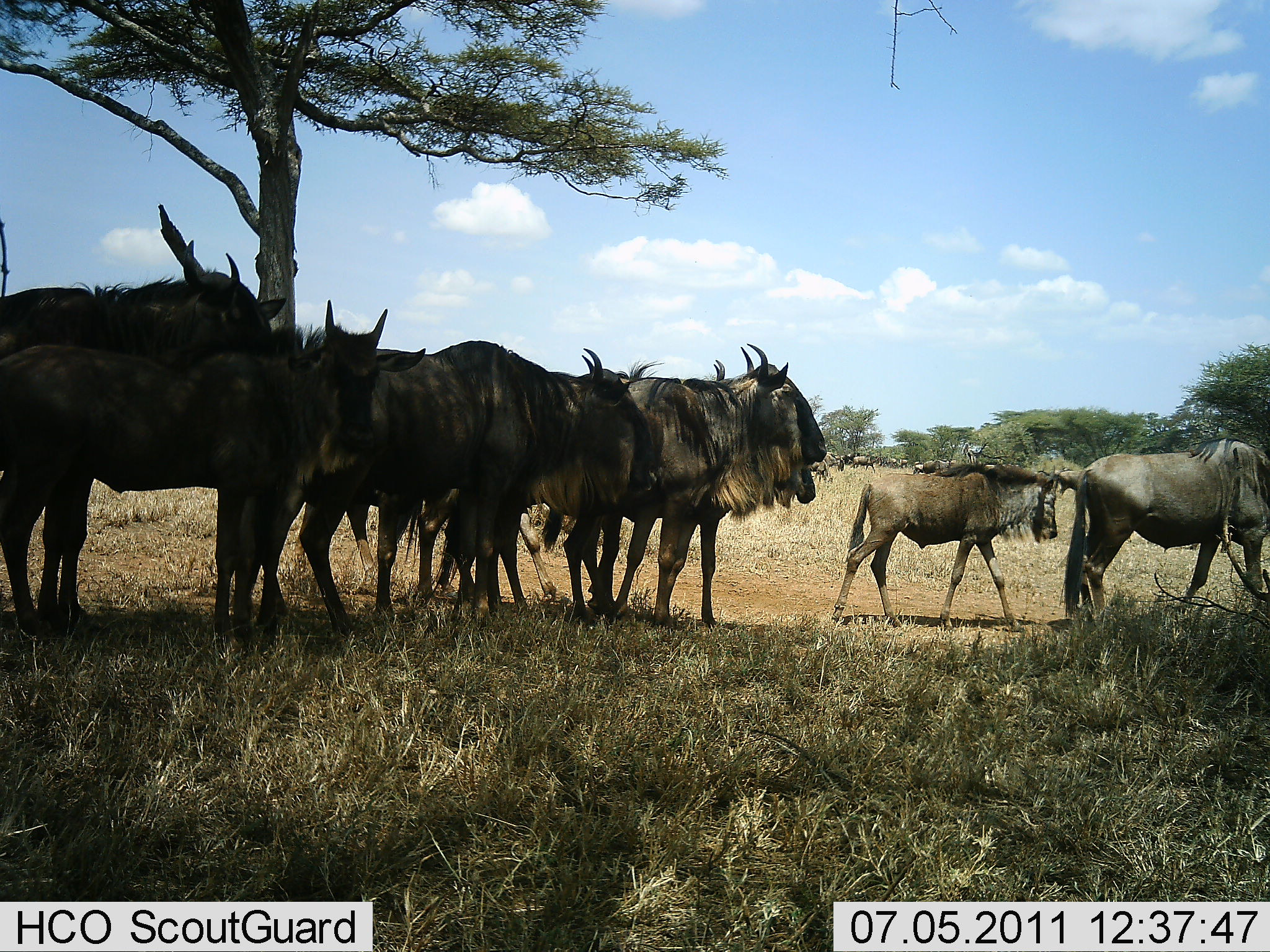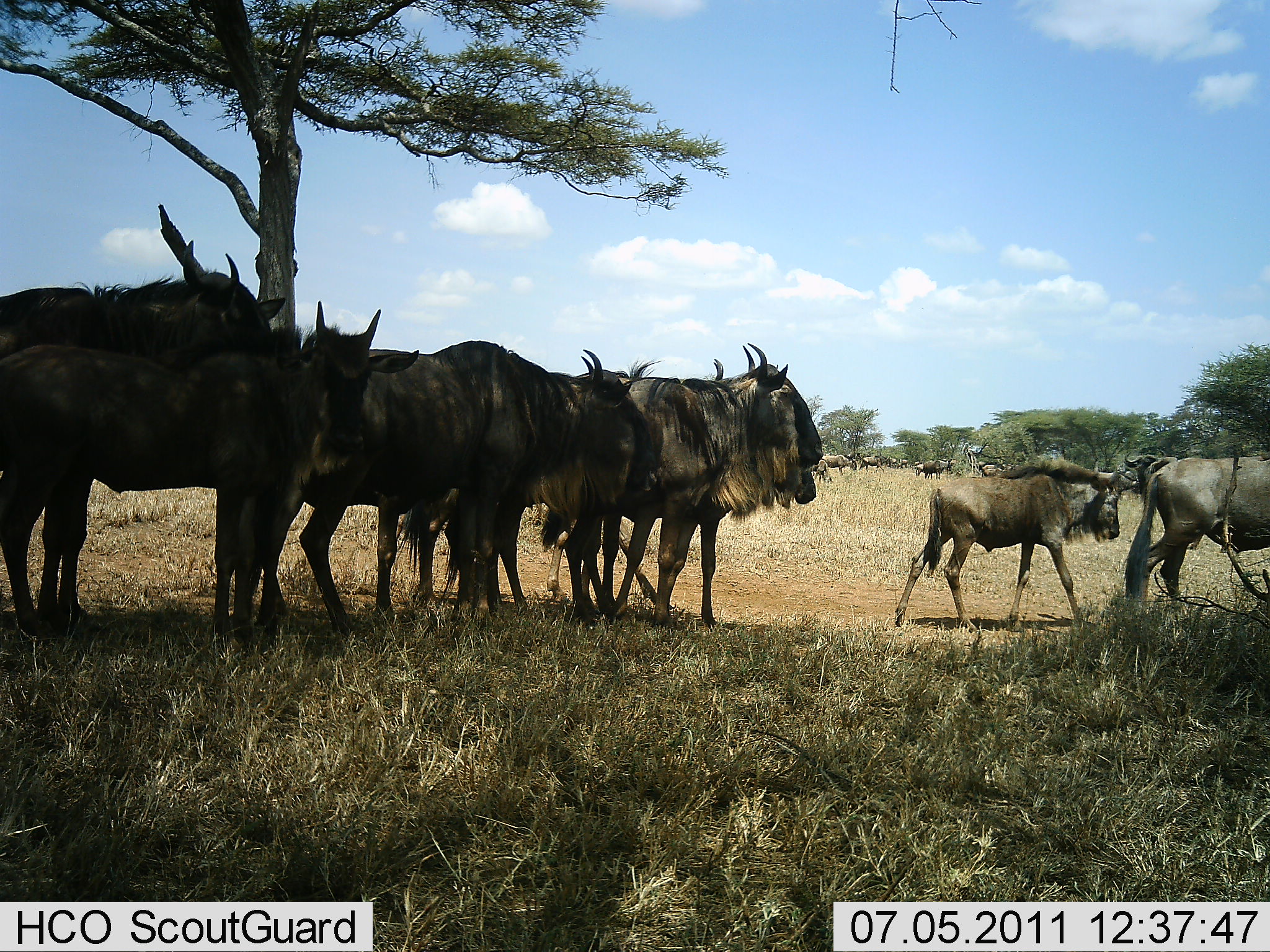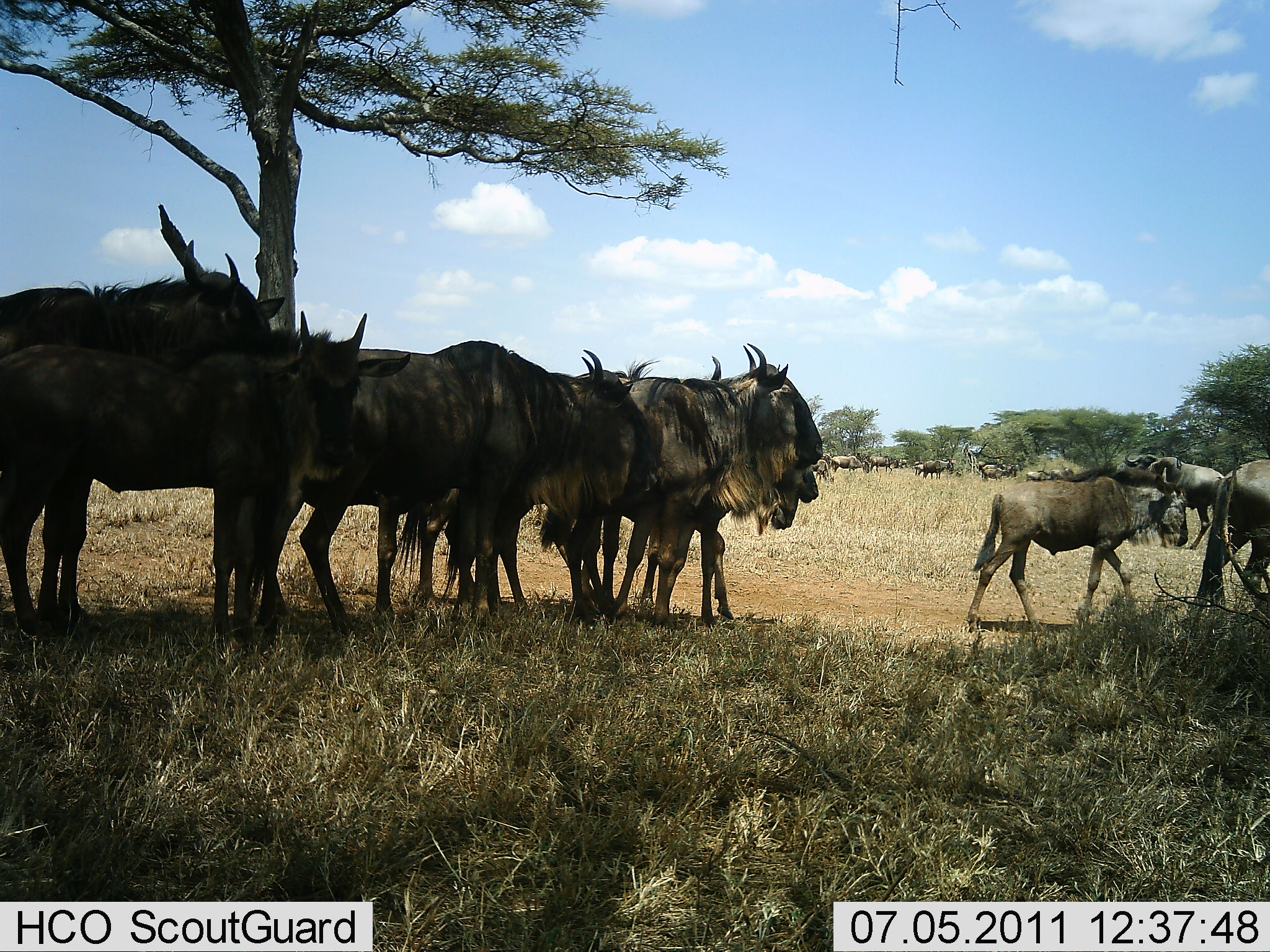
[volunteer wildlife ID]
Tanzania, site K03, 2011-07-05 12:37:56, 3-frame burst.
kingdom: Animalia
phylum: Chordata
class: Mammalia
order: Artiodactyla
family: Bovidae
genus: Connochaetes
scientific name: Connochaetes taurinus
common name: blue wildebeest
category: wildebeest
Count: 11-50.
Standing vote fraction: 91%.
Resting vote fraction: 27%.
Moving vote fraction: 82%.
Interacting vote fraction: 0%.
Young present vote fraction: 36%.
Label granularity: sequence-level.